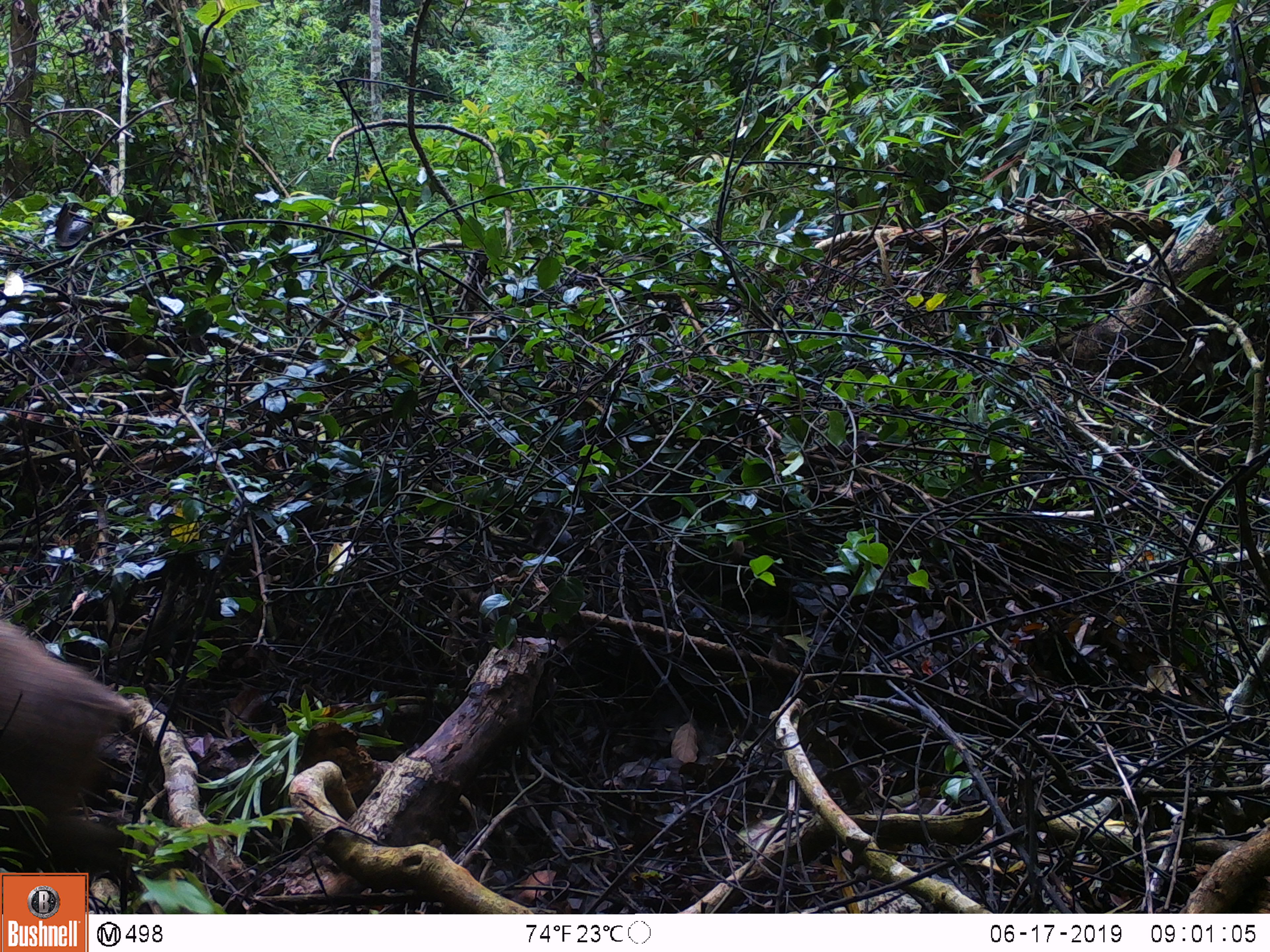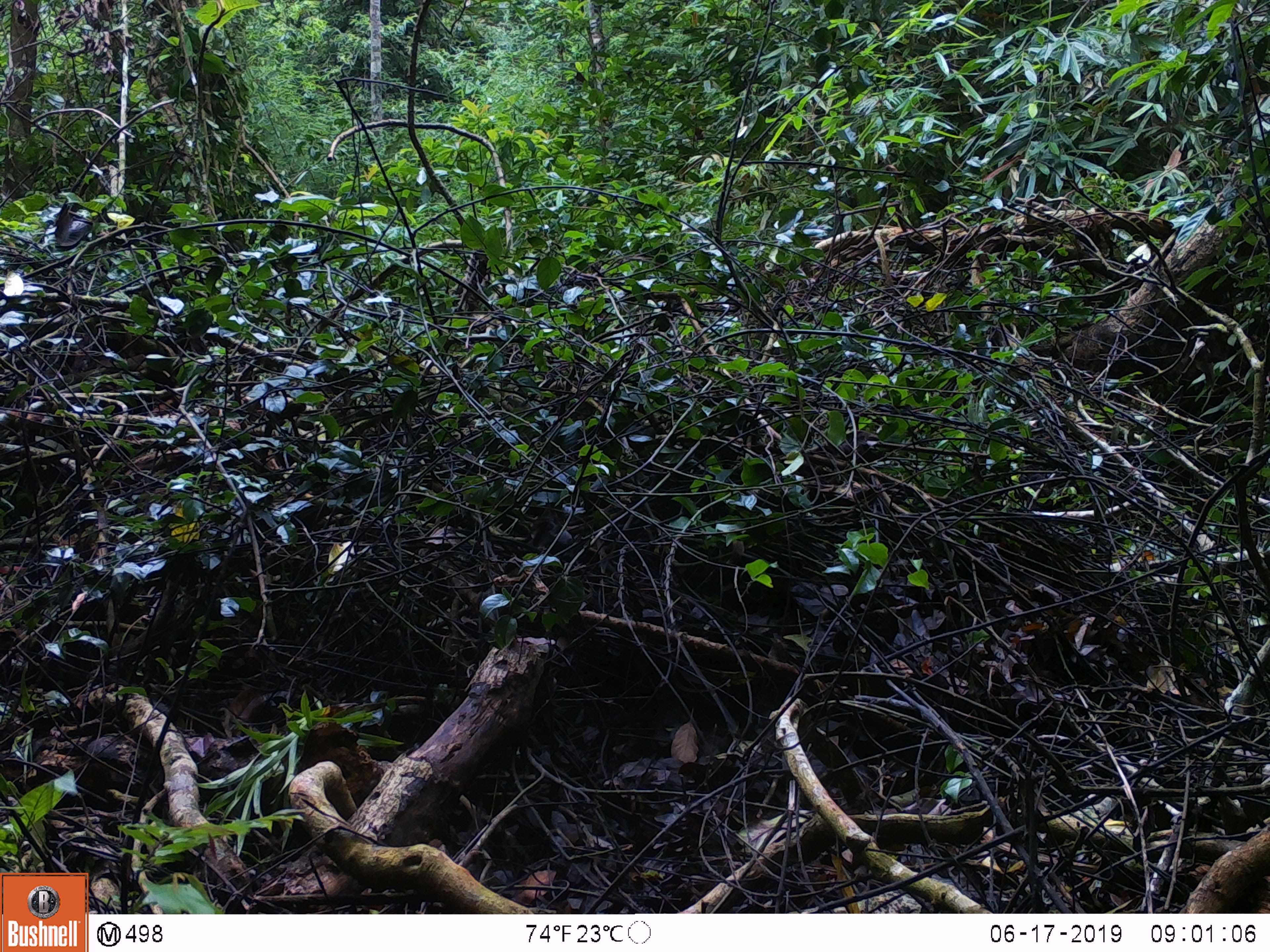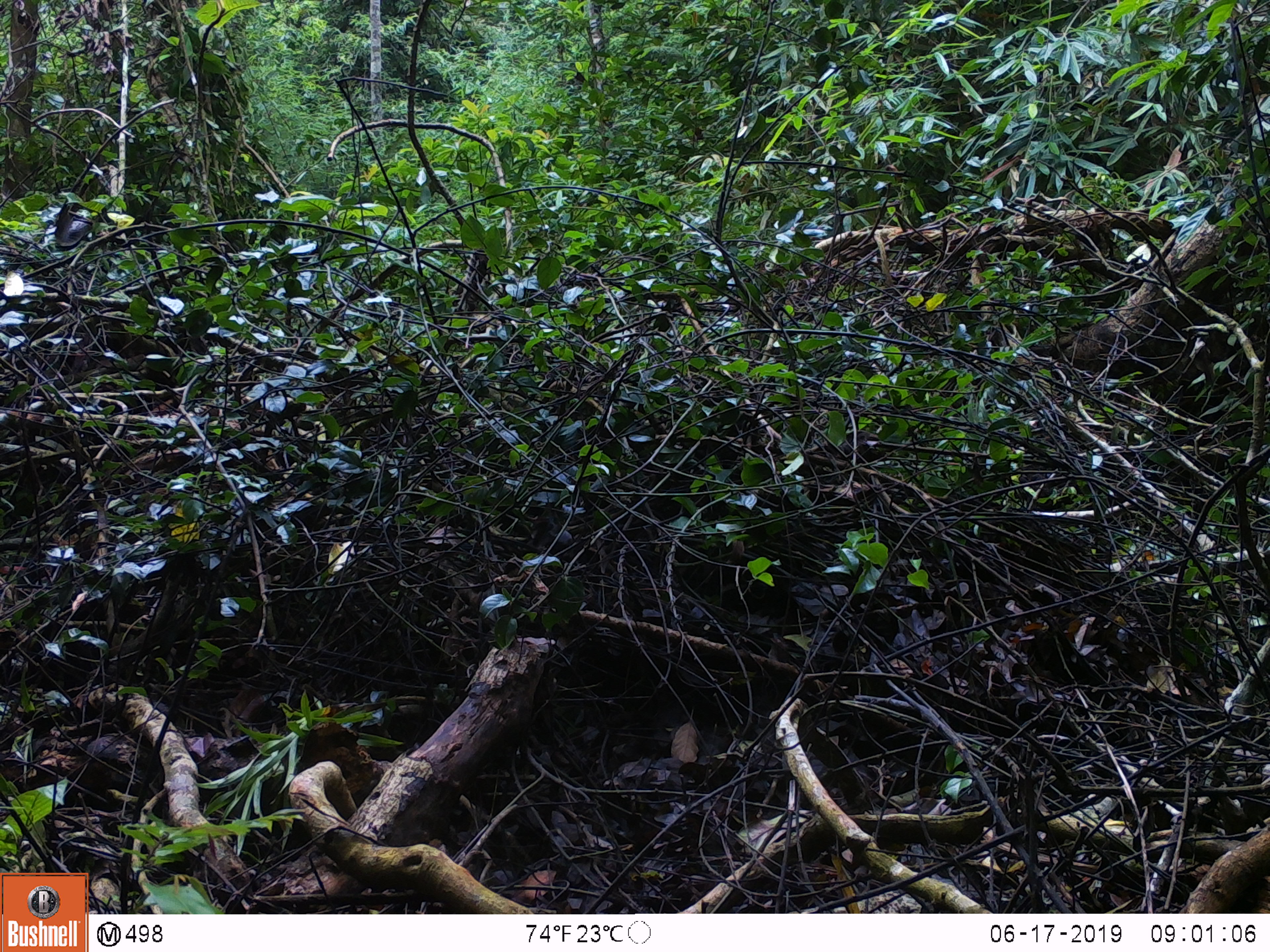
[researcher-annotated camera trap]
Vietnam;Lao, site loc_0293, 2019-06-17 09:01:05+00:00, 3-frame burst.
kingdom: Animalia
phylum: Chordata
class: Mammalia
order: Artiodactyla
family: Suidae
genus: Sus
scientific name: Sus scrofa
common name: eurasian wild pig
Eurasian wild pig (Sus scrofa). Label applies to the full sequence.